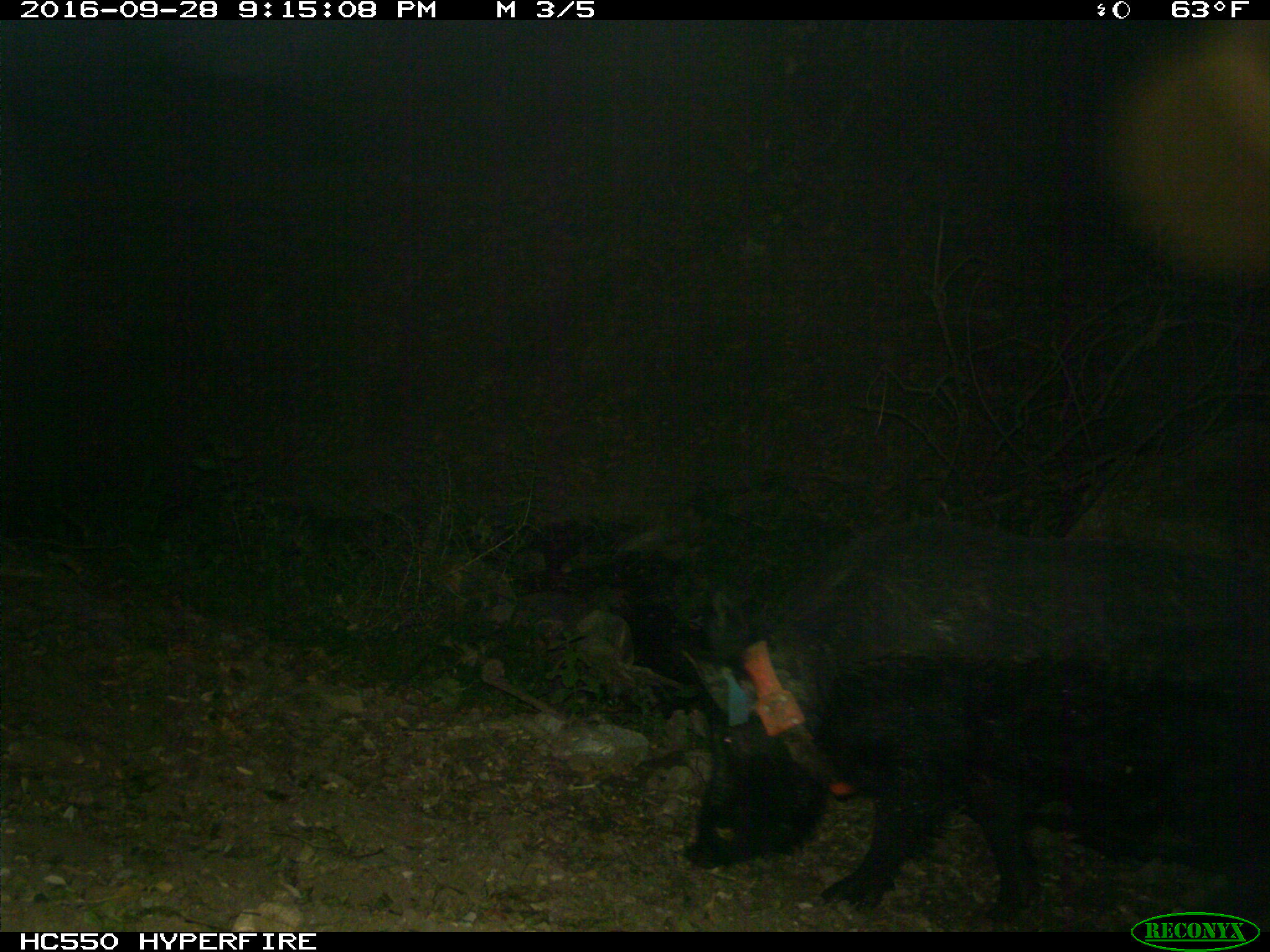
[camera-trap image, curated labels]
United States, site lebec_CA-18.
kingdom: Animalia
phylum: Chordata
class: Mammalia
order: Artiodactyla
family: Suidae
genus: Sus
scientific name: Sus scrofa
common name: wild boar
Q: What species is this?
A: Sus scrofa (wild boar).